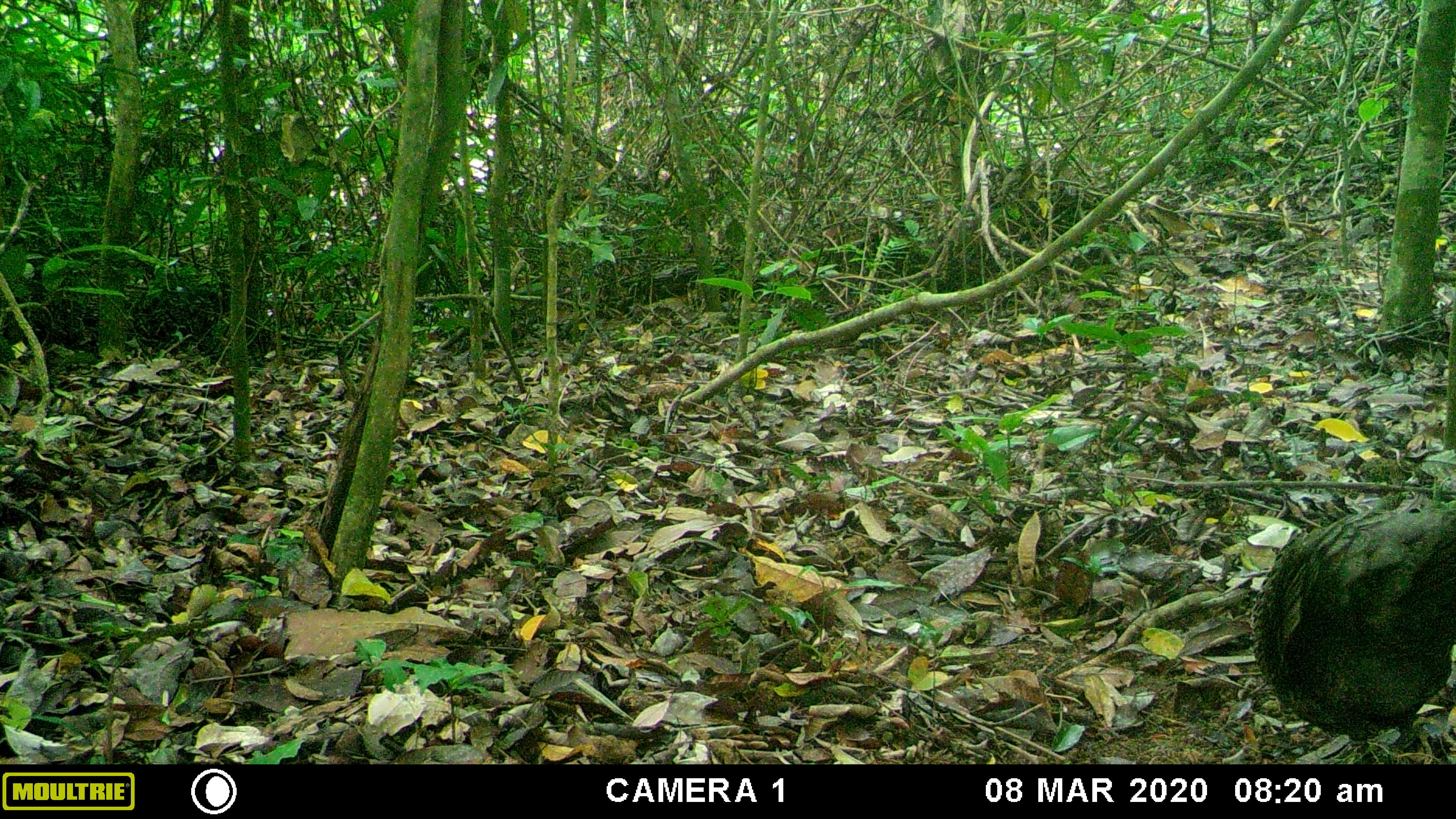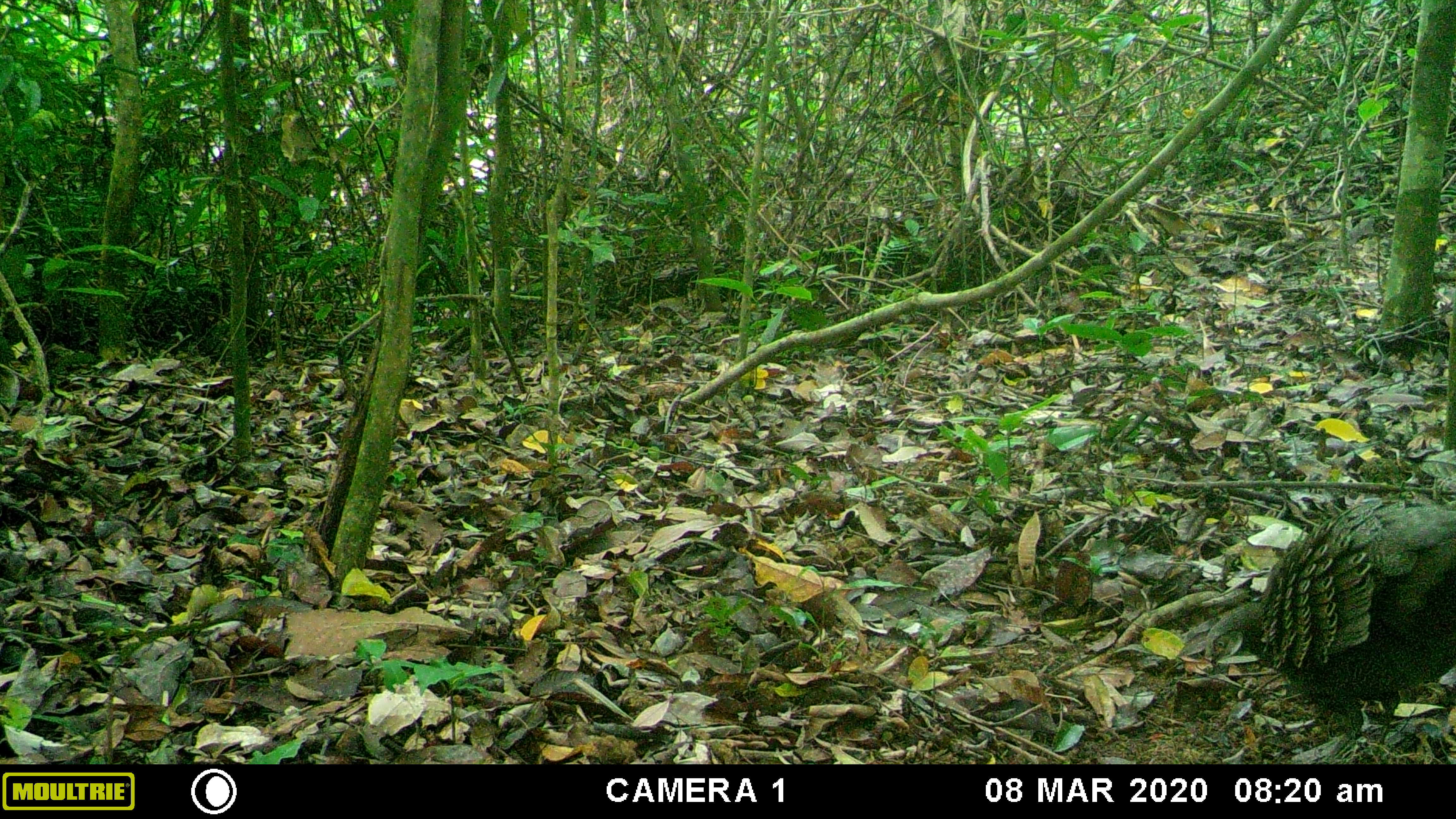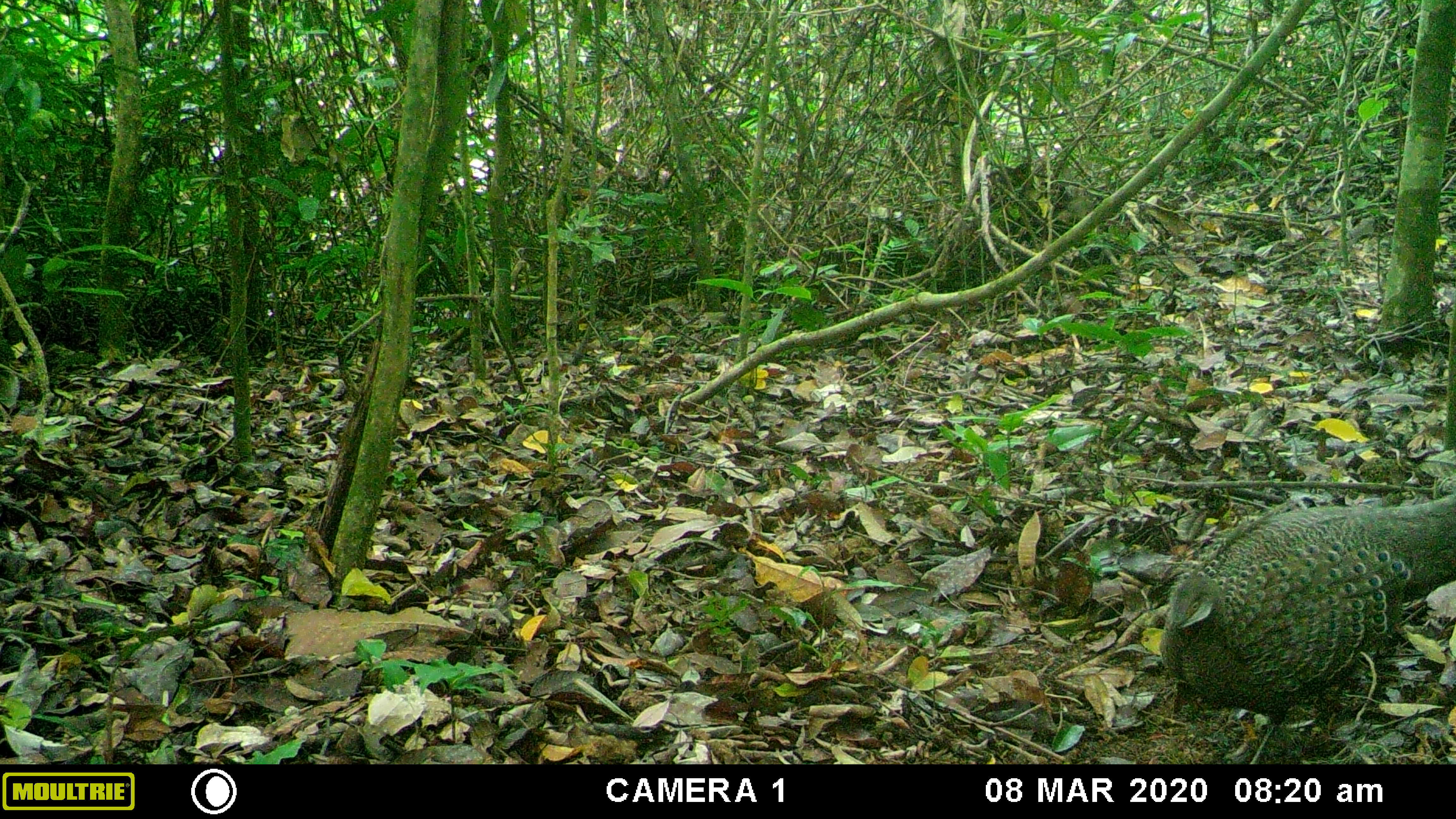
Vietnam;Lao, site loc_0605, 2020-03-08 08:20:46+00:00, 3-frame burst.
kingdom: Animalia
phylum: Chordata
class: Aves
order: Galliformes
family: Phasianidae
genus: Polyplectron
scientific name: Polyplectron bicalcaratum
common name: gray peacock-pheasant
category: grey peacock pheasant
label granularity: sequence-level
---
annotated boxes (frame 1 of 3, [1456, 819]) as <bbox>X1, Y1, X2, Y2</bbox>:
grey peacock pheasant: <bbox>1251, 510, 1456, 762</bbox>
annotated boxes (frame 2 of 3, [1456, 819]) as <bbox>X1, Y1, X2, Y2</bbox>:
grey peacock pheasant: <bbox>1204, 499, 1456, 758</bbox>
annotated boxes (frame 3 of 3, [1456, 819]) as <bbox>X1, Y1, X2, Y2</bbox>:
grey peacock pheasant: <bbox>1158, 493, 1456, 764</bbox>